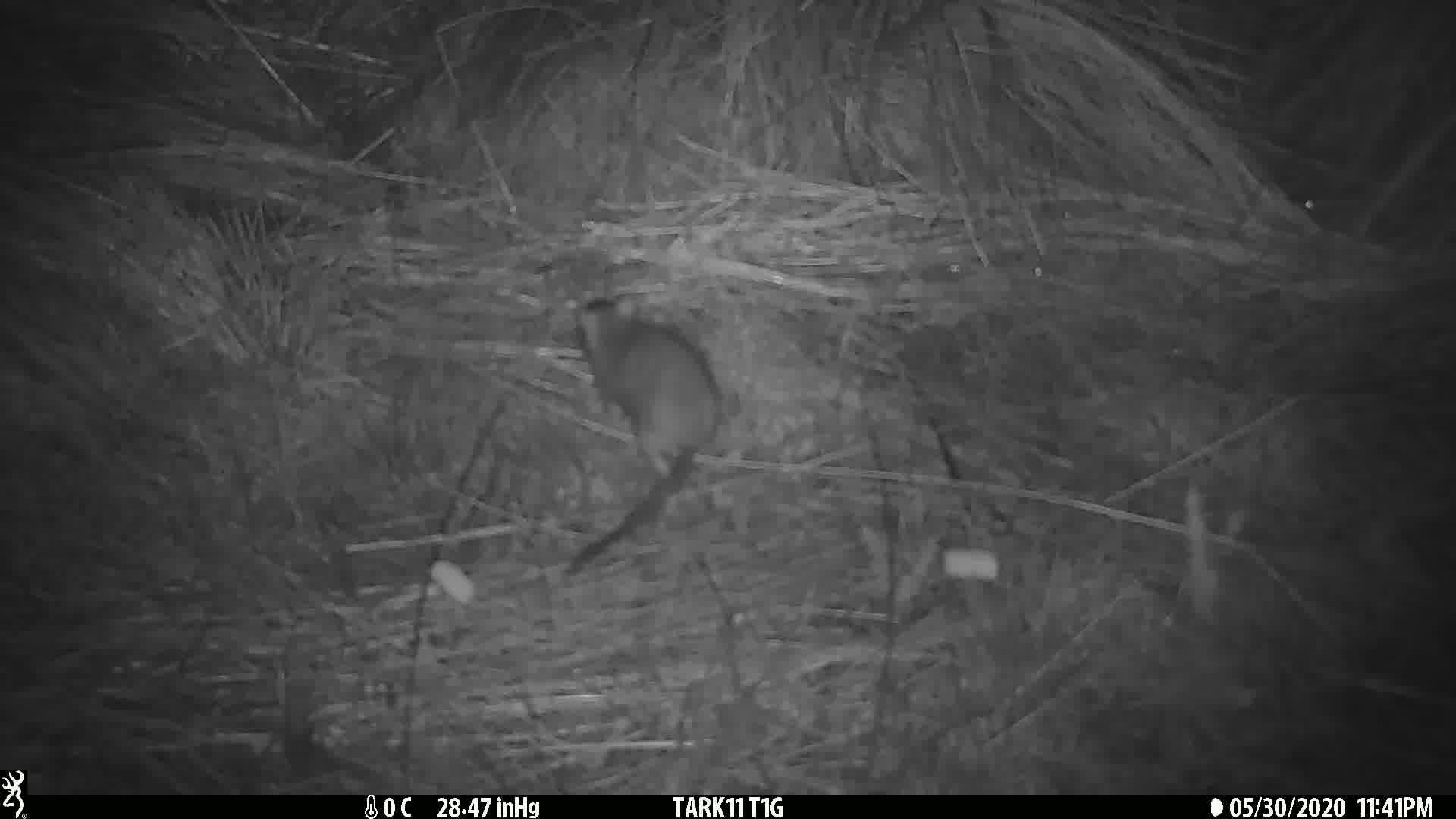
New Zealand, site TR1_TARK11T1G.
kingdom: Animalia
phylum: Chordata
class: Mammalia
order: Rodentia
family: Muridae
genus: Rattus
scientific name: Rattus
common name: rat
Rat (Rattus).